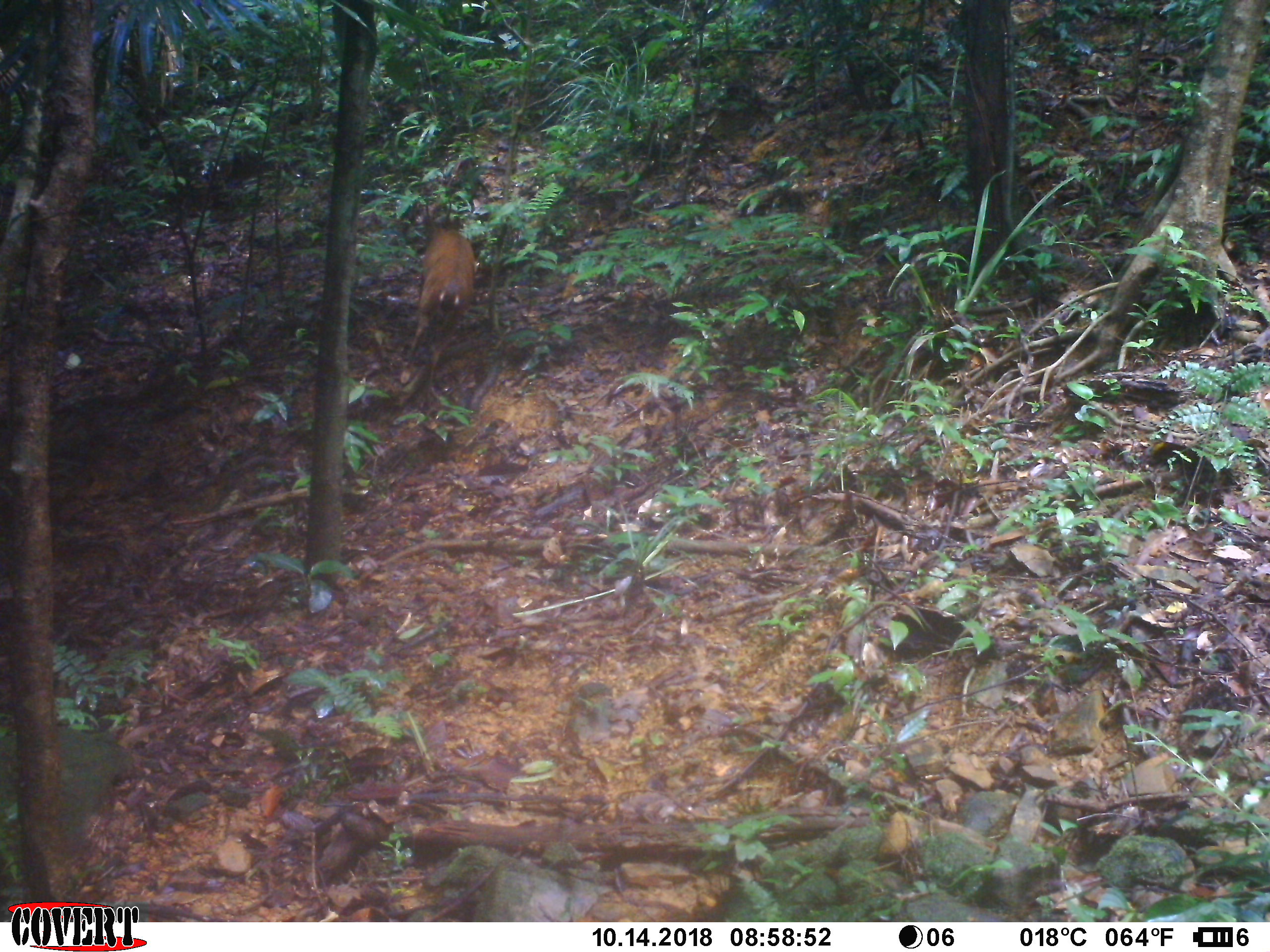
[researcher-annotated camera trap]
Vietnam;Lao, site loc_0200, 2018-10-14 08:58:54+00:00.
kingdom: Animalia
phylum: Chordata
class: Mammalia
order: Artiodactyla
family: Cervidae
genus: Muntiacus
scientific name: Muntiacus vuquangensis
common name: large-antlered muntjac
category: large antlered muntjac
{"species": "large antlered muntjac (large-antlered muntjac) (Muntiacus vuquangensis)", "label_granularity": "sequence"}